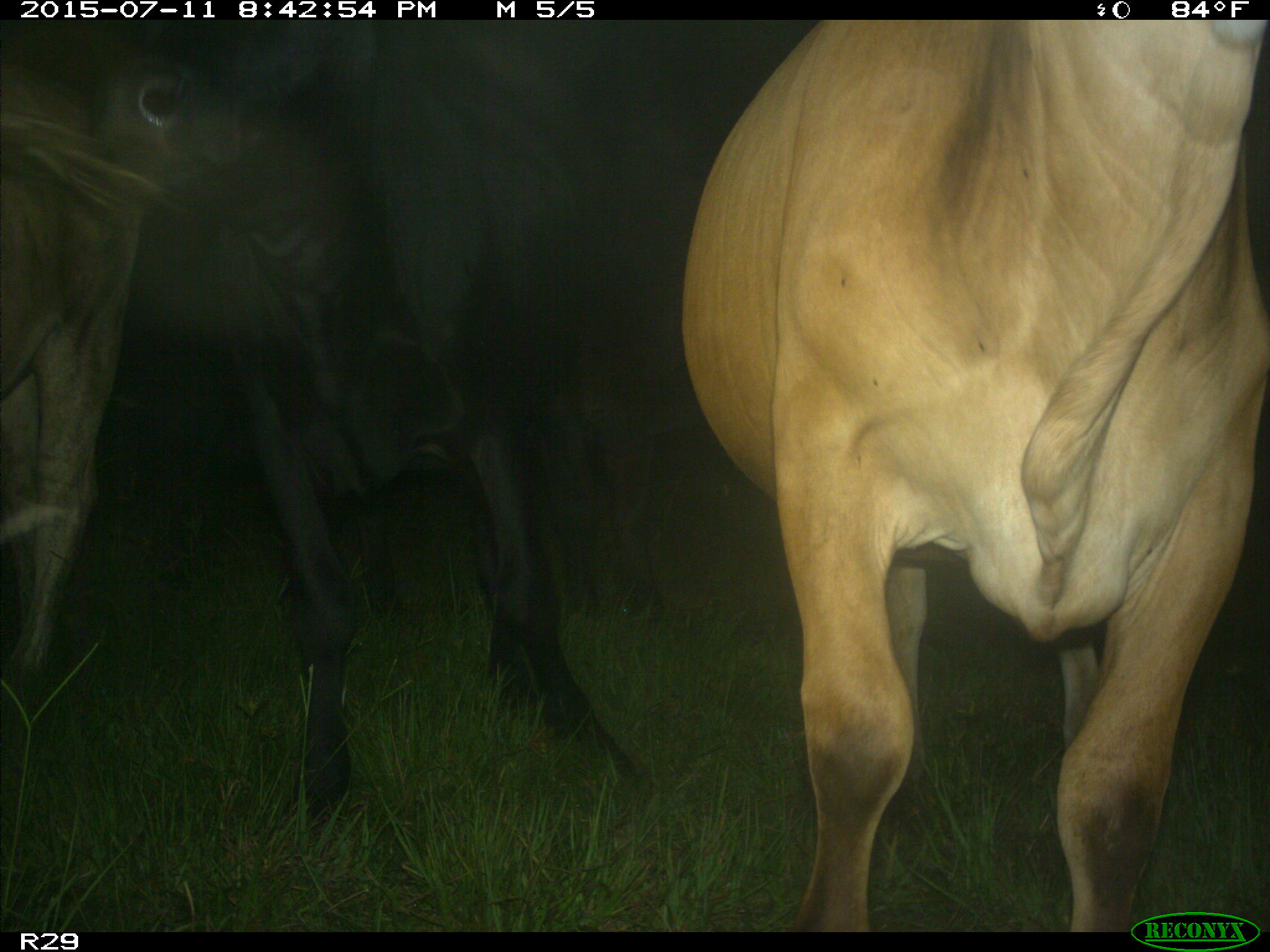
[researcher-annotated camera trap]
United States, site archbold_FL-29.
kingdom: Animalia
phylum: Chordata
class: Mammalia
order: Artiodactyla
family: Bovidae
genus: Bos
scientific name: Bos taurus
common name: domestic cow